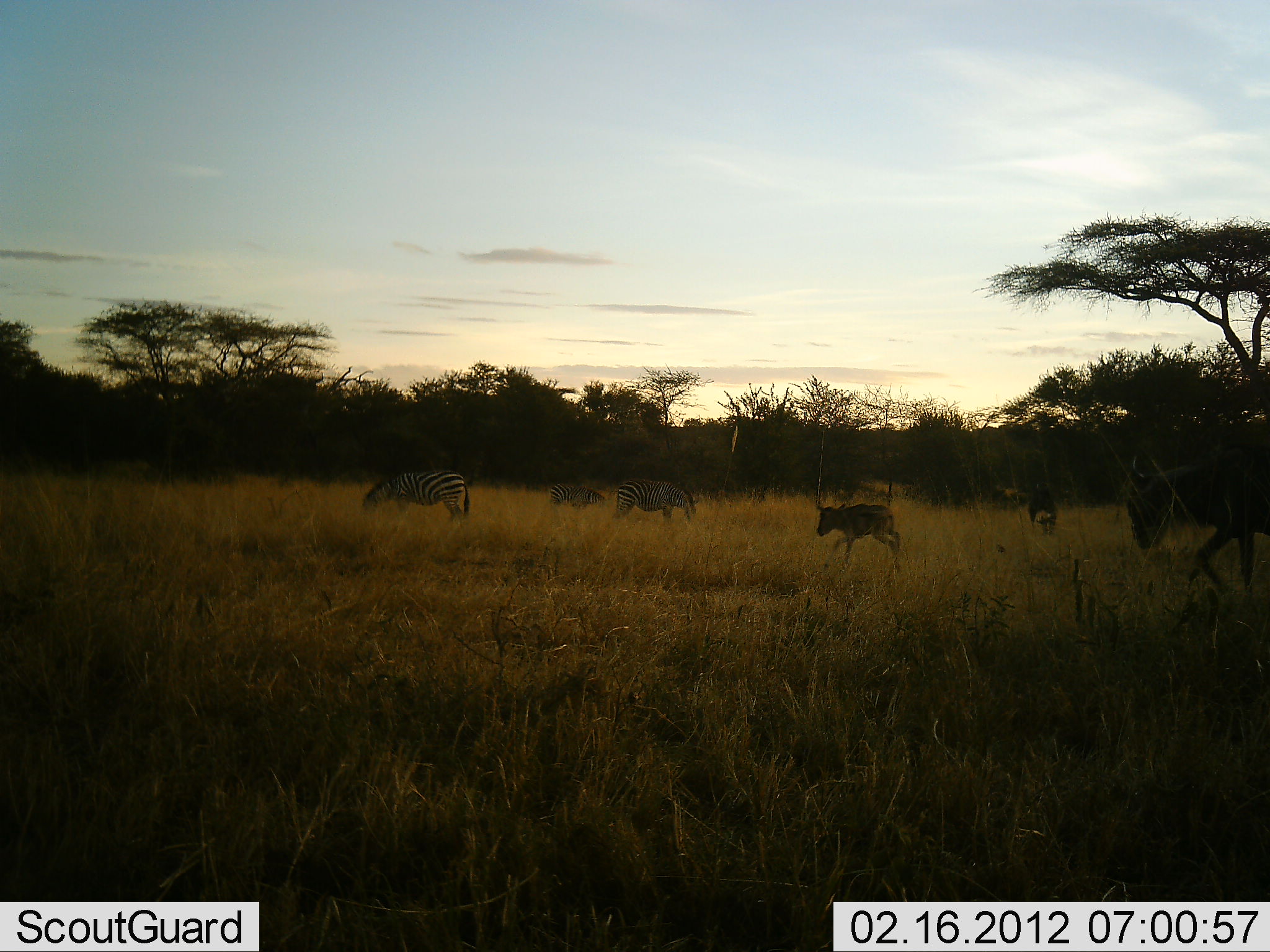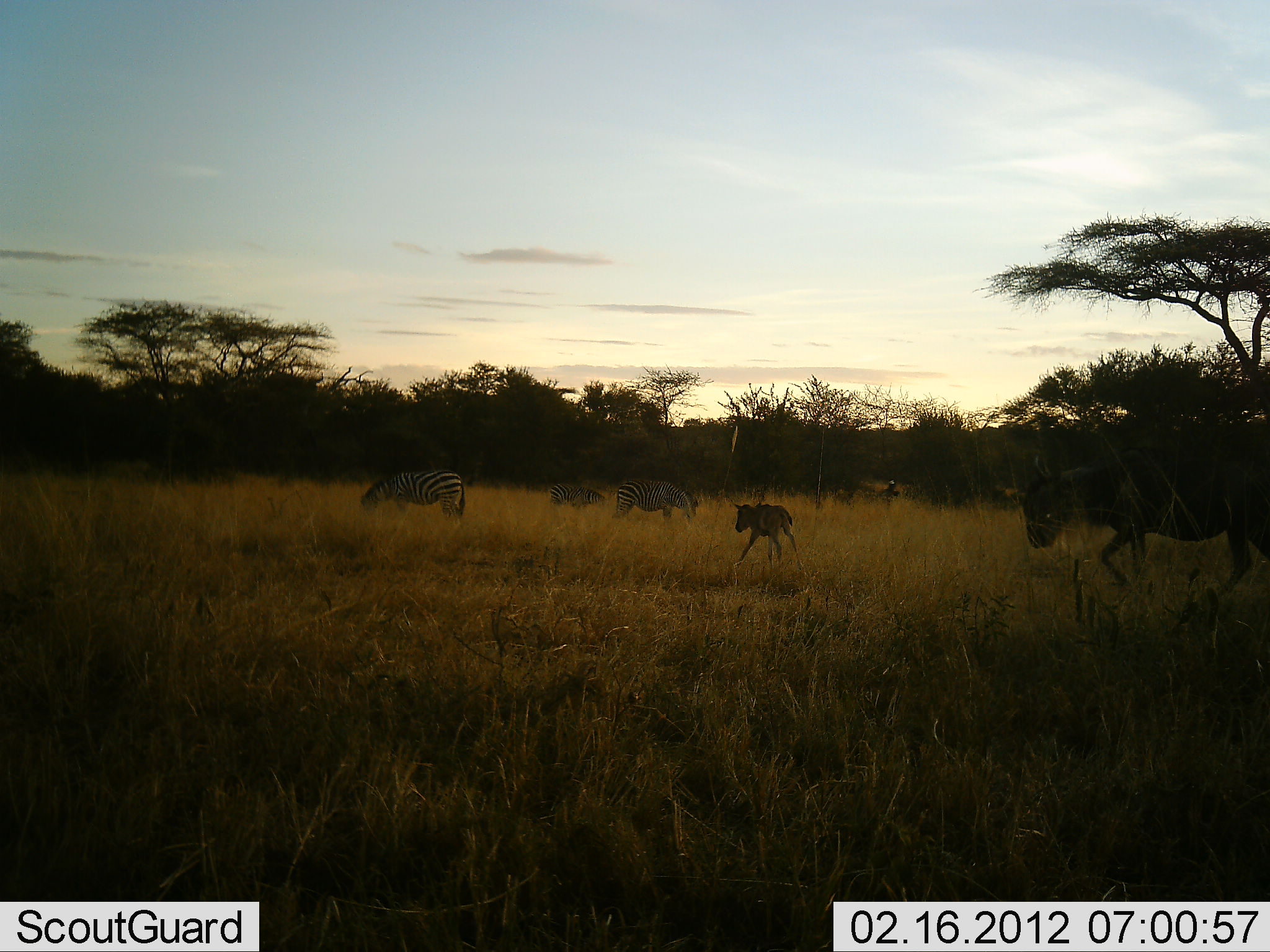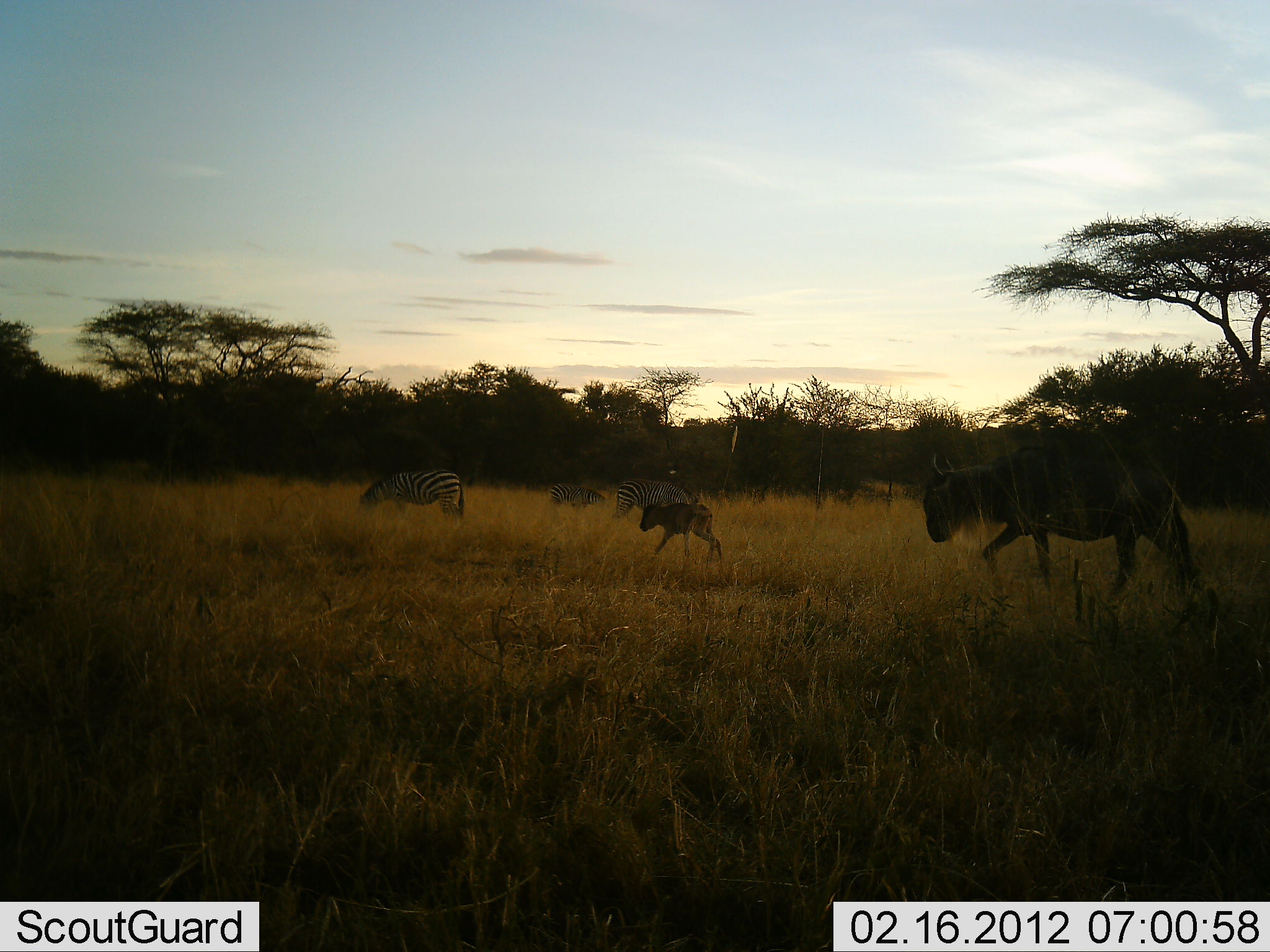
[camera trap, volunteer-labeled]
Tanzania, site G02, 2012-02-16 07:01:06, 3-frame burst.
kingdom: Animalia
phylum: Chordata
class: Mammalia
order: Artiodactyla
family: Bovidae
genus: Connochaetes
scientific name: Connochaetes taurinus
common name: blue wildebeest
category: wildebeest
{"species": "wildebeest (blue wildebeest) (Connochaetes taurinus)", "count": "2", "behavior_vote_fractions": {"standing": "0%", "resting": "0%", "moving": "100%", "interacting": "0%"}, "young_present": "91%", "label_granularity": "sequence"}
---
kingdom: Animalia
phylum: Chordata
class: Mammalia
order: Perissodactyla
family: Equidae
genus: Equus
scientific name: Equus quagga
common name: plains zebra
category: zebra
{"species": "zebra (plains zebra) (Equus quagga)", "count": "3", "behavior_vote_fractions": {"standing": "16%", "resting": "0%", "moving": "12%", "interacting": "0%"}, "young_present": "0%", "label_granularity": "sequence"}